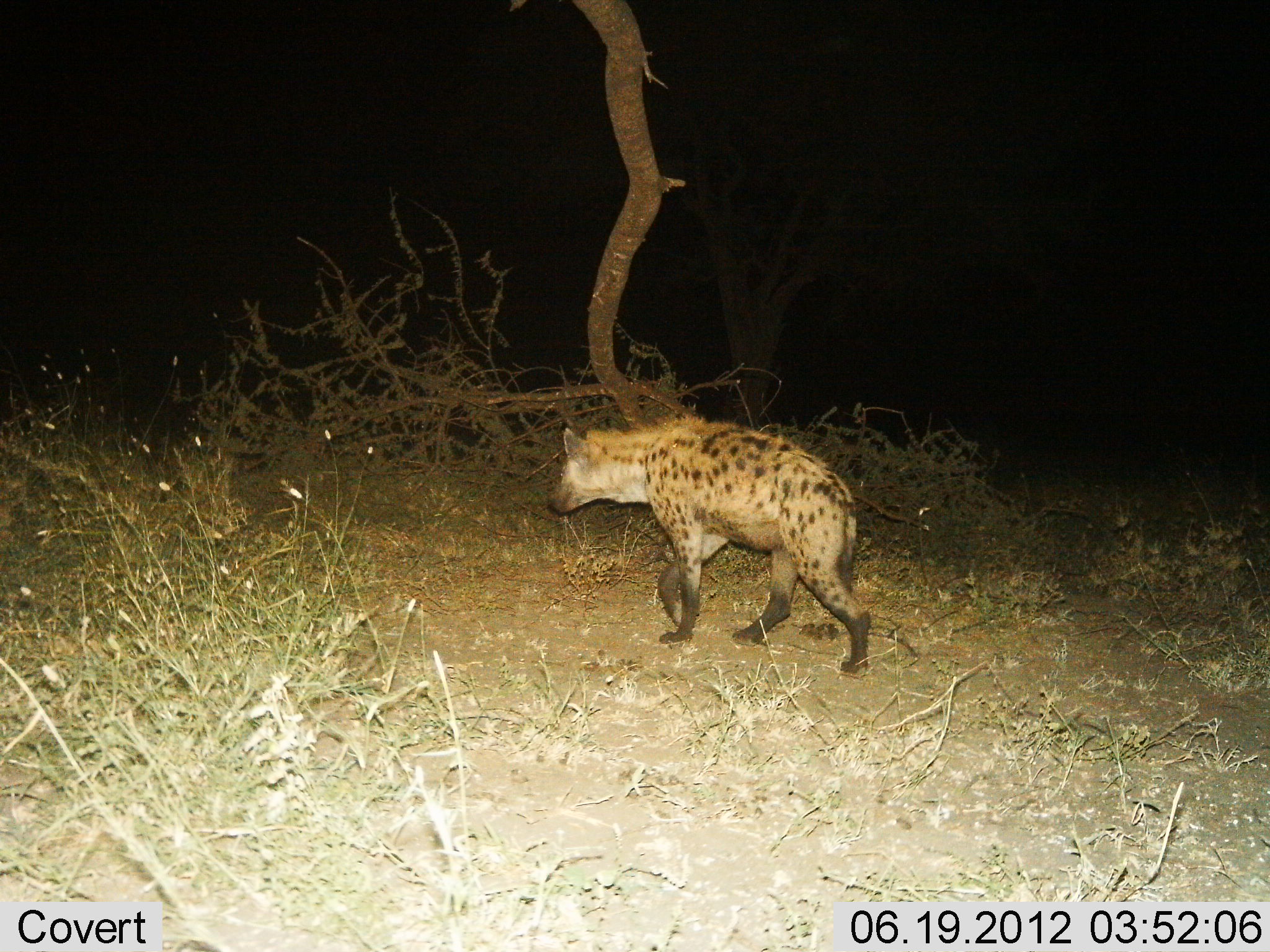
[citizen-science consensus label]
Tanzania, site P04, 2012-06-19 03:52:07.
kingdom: Animalia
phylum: Chordata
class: Mammalia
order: Carnivora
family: Hyaenidae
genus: Crocuta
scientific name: Crocuta crocuta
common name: spotted hyena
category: hyenaspotted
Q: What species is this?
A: Hyenaspotted (spotted hyena) (Crocuta crocuta).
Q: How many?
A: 1.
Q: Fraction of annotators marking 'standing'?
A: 10%.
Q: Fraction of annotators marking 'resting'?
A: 0%.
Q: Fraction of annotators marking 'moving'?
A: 100%.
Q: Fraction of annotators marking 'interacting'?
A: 0%.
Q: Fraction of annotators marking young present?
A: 0%.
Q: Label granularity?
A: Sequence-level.